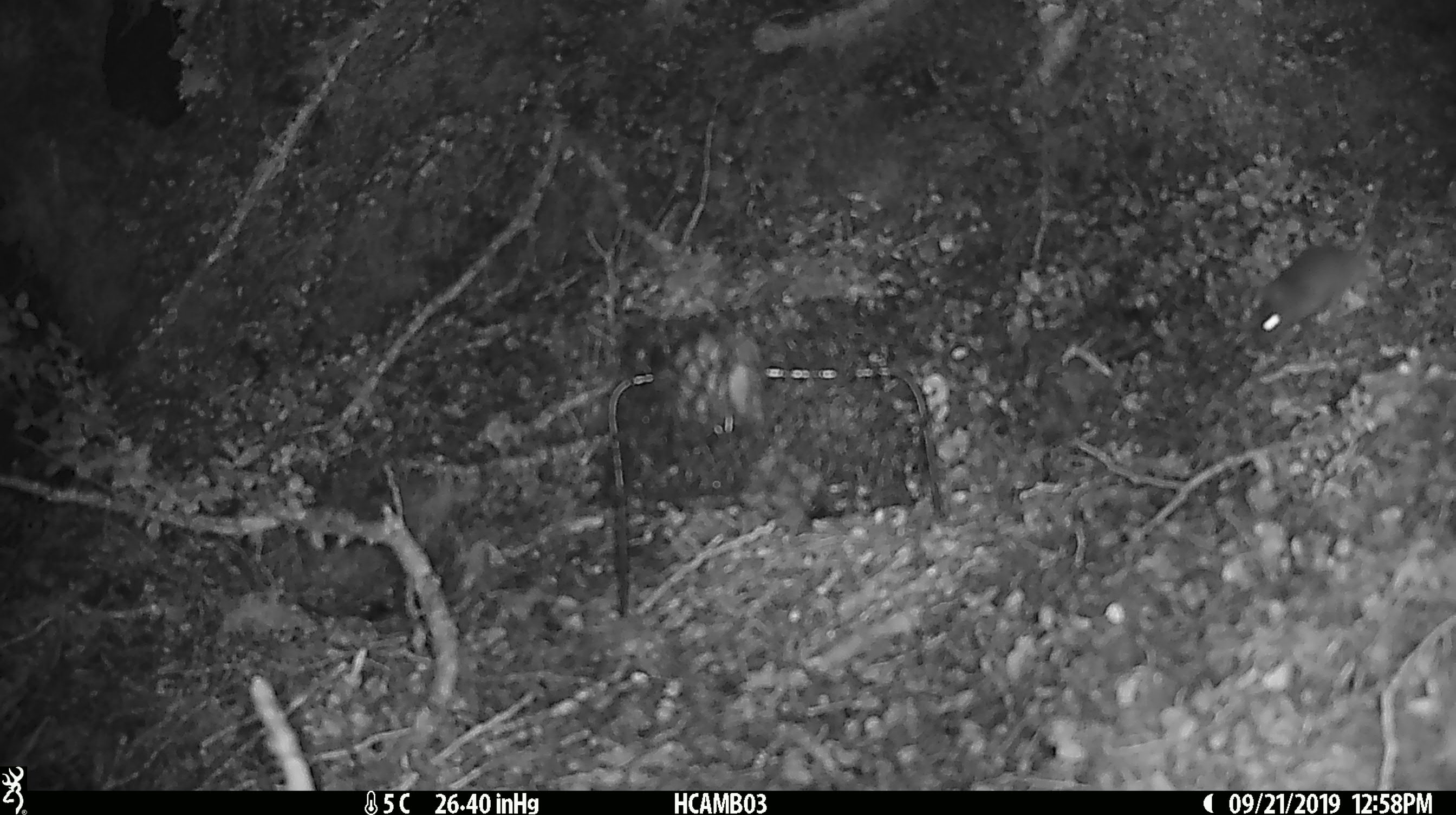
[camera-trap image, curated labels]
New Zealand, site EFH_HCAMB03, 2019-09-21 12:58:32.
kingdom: Animalia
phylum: Chordata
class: Mammalia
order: Rodentia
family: Muridae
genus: Mus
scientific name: Mus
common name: mouse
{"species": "mouse (Mus)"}